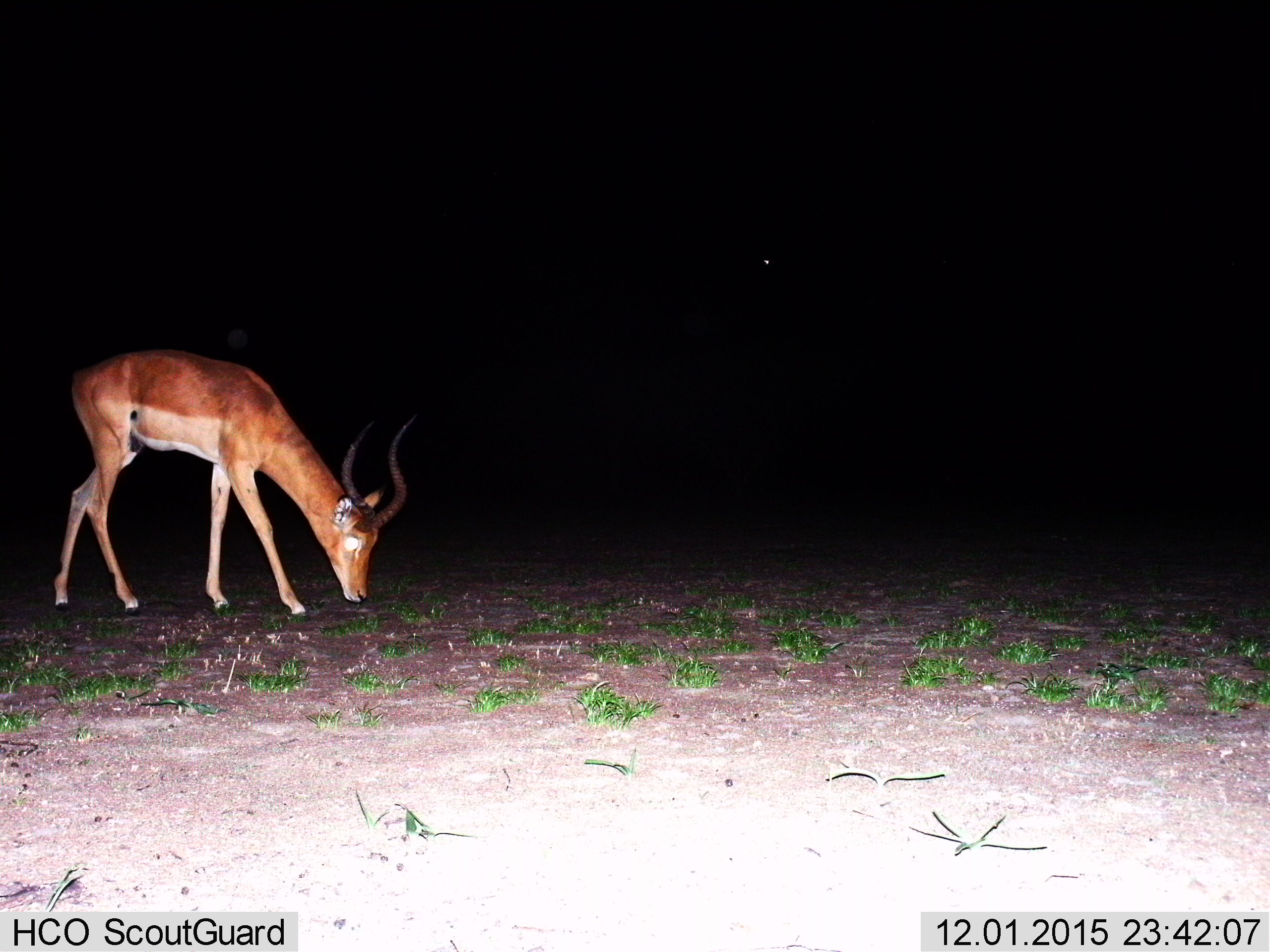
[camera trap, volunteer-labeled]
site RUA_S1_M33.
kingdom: Animalia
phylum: Chordata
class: Mammalia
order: Artiodactyla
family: Bovidae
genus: Aepyceros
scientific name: Aepyceros melampus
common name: impala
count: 1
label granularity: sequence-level